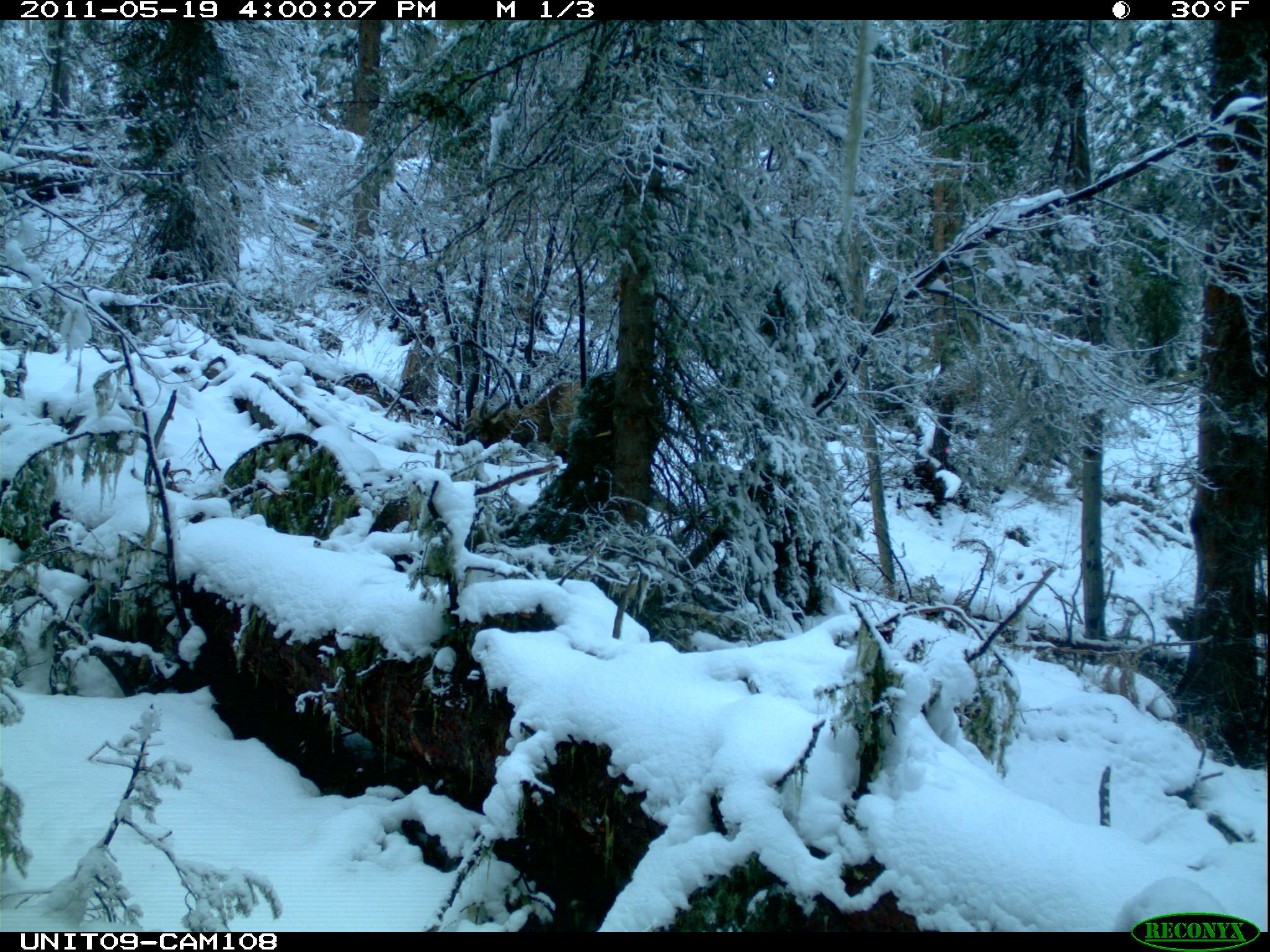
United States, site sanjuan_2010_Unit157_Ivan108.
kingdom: Animalia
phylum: Chordata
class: Mammalia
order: Artiodactyla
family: Cervidae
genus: Cervus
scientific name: Cervus elaphus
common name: red deer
Cervus elaphus (red deer).